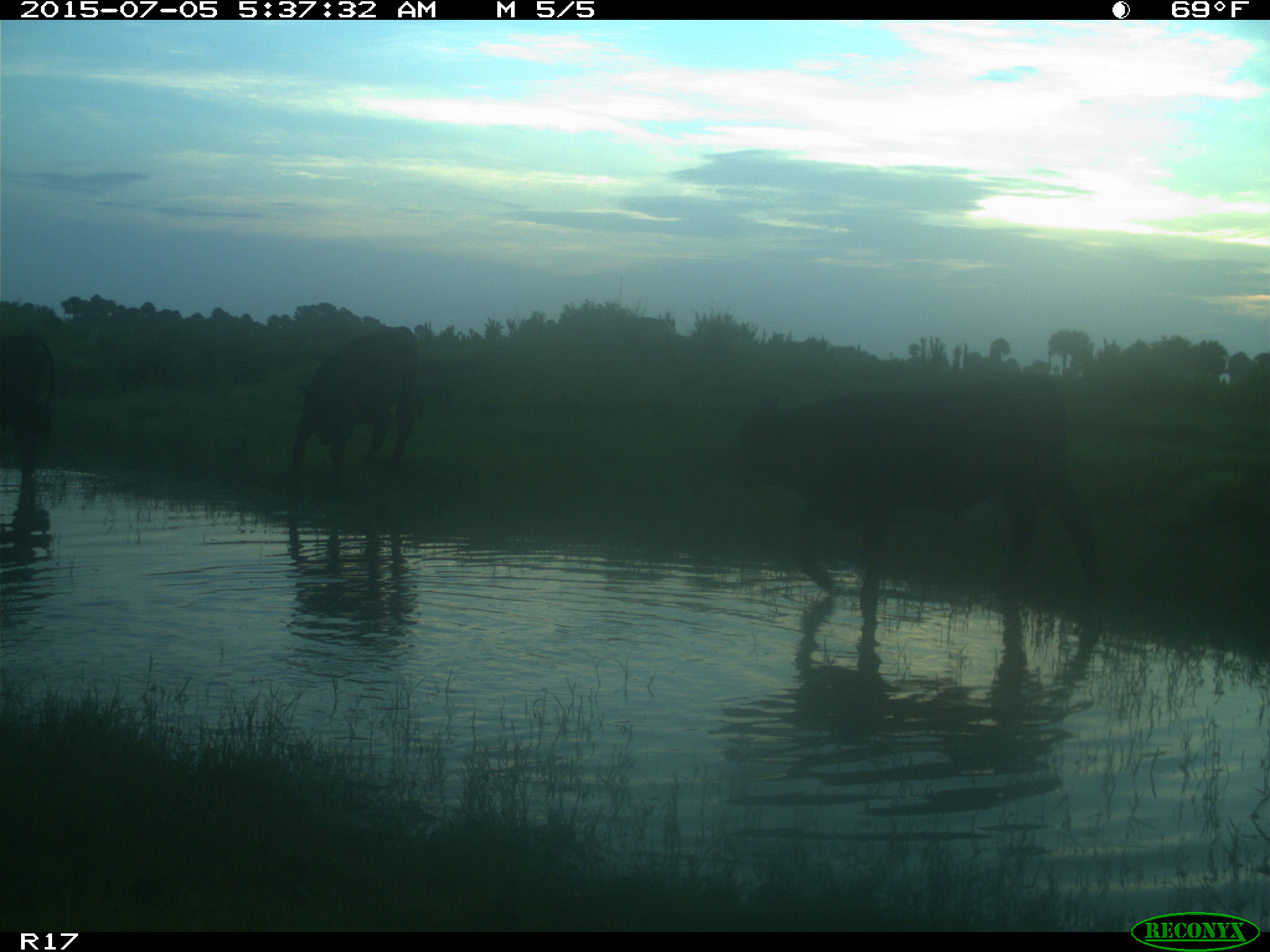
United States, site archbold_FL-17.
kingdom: Animalia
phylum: Chordata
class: Mammalia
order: Artiodactyla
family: Bovidae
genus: Bos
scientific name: Bos taurus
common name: domestic cow